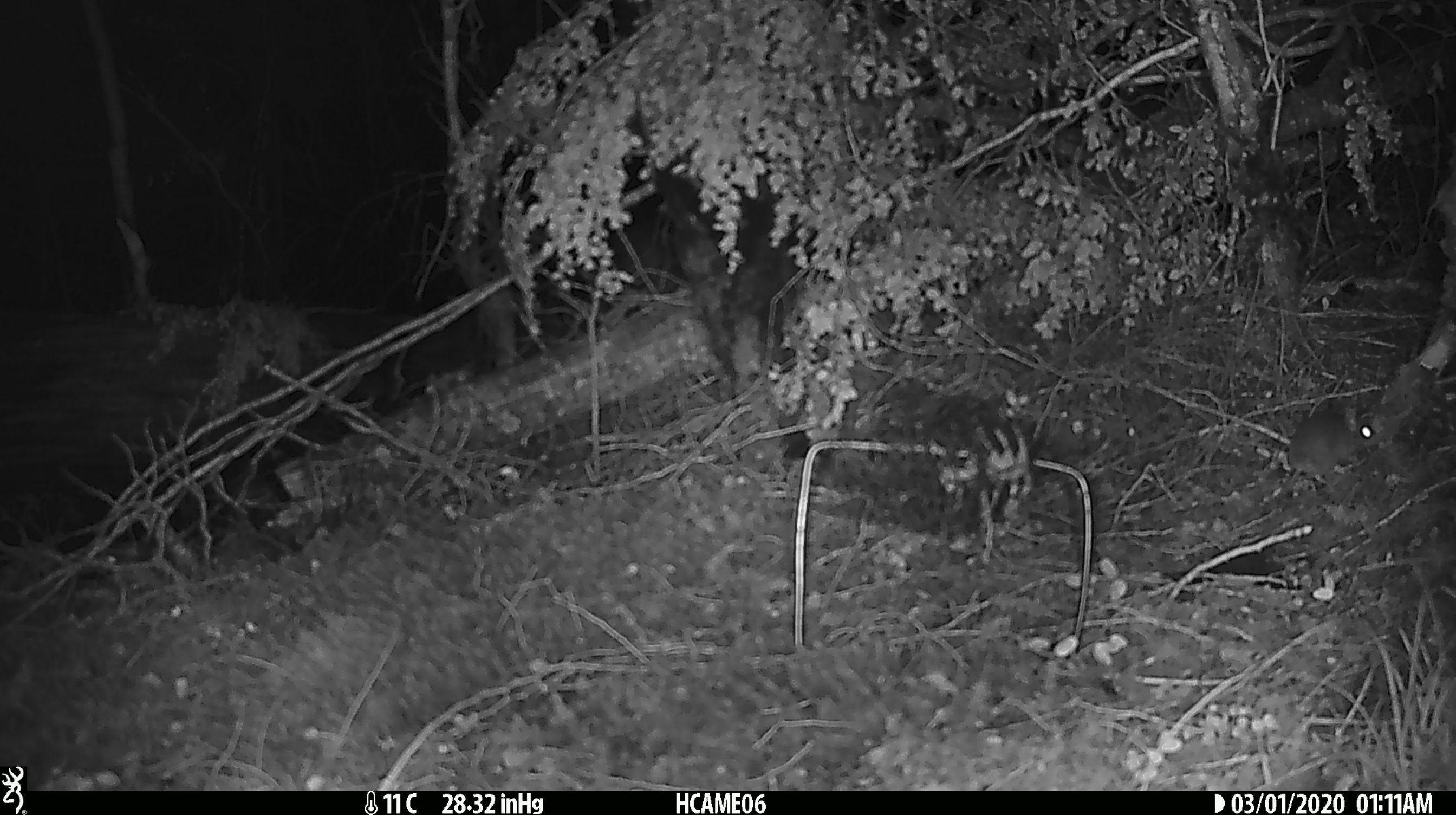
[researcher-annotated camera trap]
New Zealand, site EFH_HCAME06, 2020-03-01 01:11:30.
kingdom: Animalia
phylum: Chordata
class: Mammalia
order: Rodentia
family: Muridae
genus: Mus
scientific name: Mus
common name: mouse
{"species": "mouse (Mus)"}